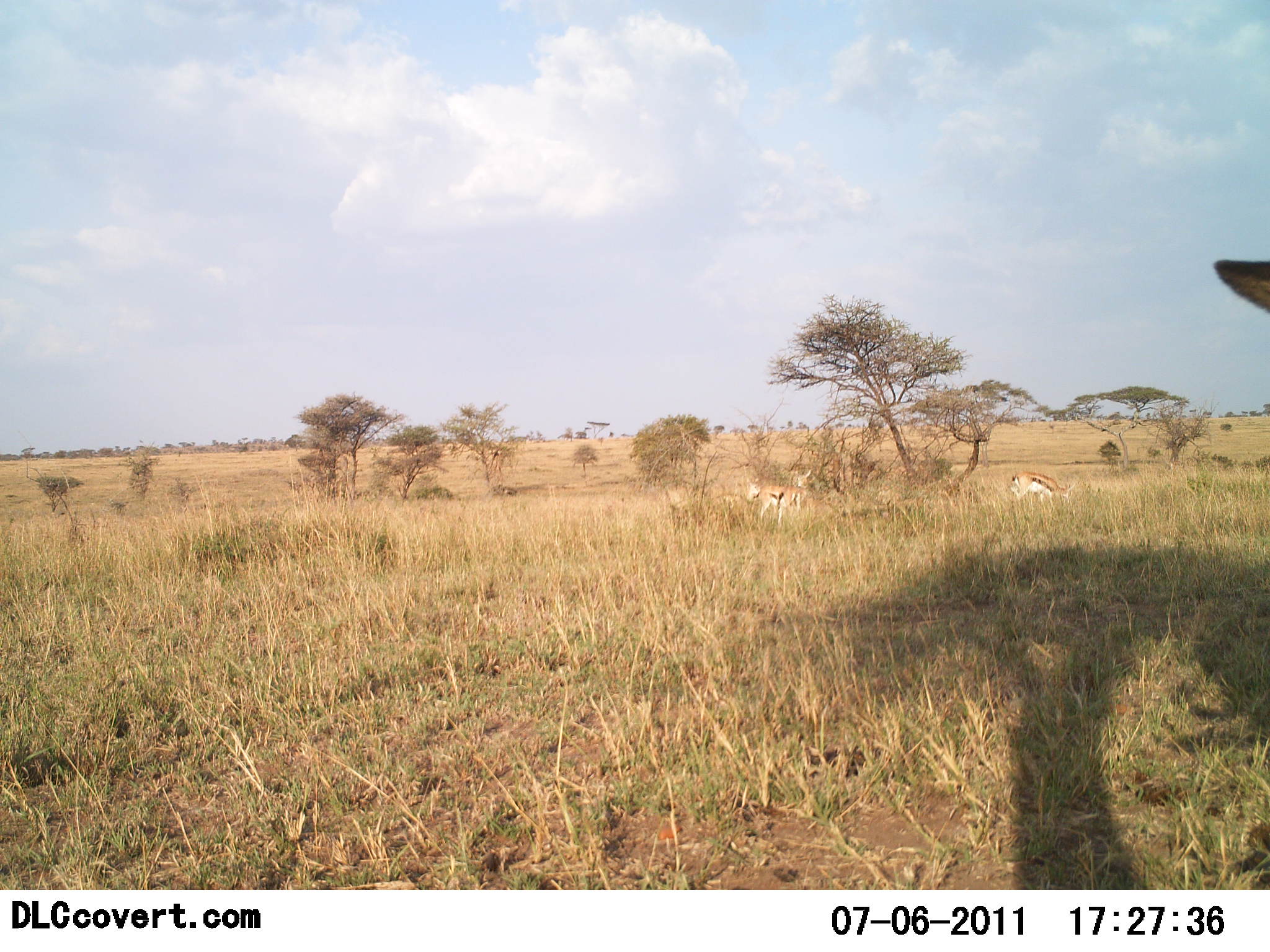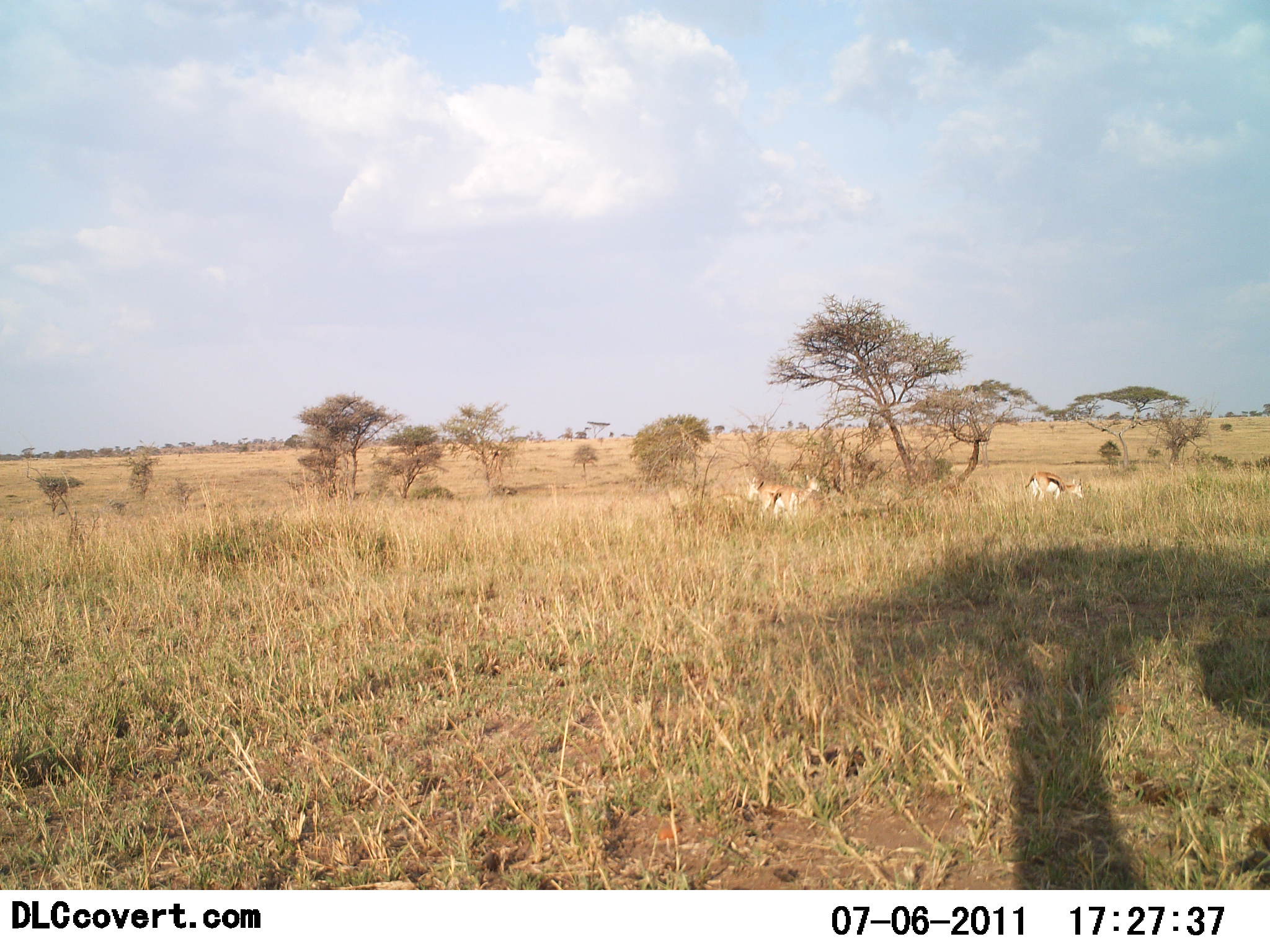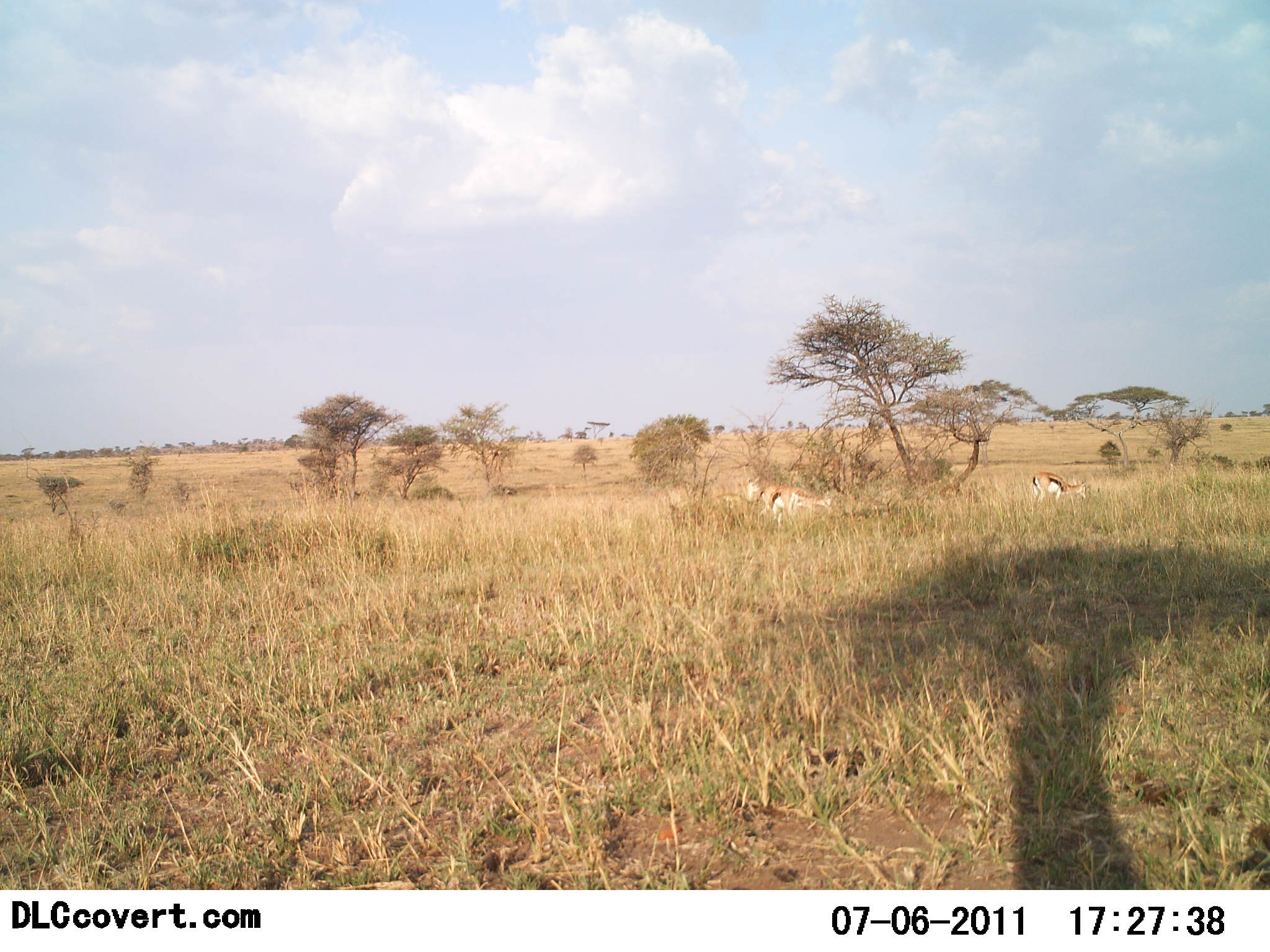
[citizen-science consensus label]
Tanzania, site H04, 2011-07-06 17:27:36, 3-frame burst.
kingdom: Animalia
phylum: Chordata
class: Mammalia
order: Artiodactyla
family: Bovidae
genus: Eudorcas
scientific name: Eudorcas thomsonii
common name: thomson's gazelle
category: gazellethomsons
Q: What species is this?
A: Gazellethomsons (thomson's gazelle) (Eudorcas thomsonii).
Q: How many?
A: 3.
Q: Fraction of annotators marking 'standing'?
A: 60%.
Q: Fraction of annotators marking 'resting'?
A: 0%.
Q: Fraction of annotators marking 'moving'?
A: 27%.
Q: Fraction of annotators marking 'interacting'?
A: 0%.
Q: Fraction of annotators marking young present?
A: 0%.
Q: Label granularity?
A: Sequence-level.